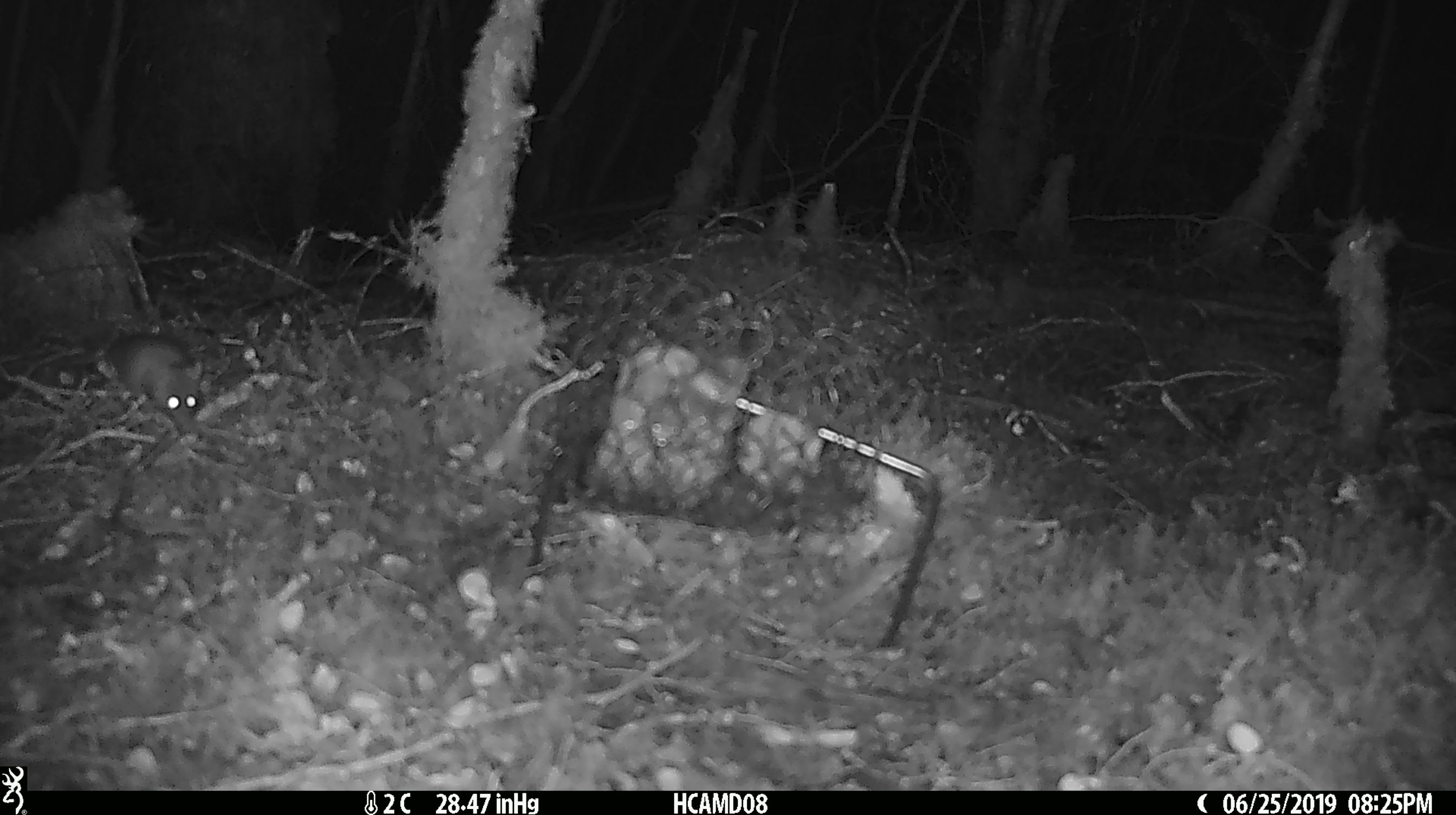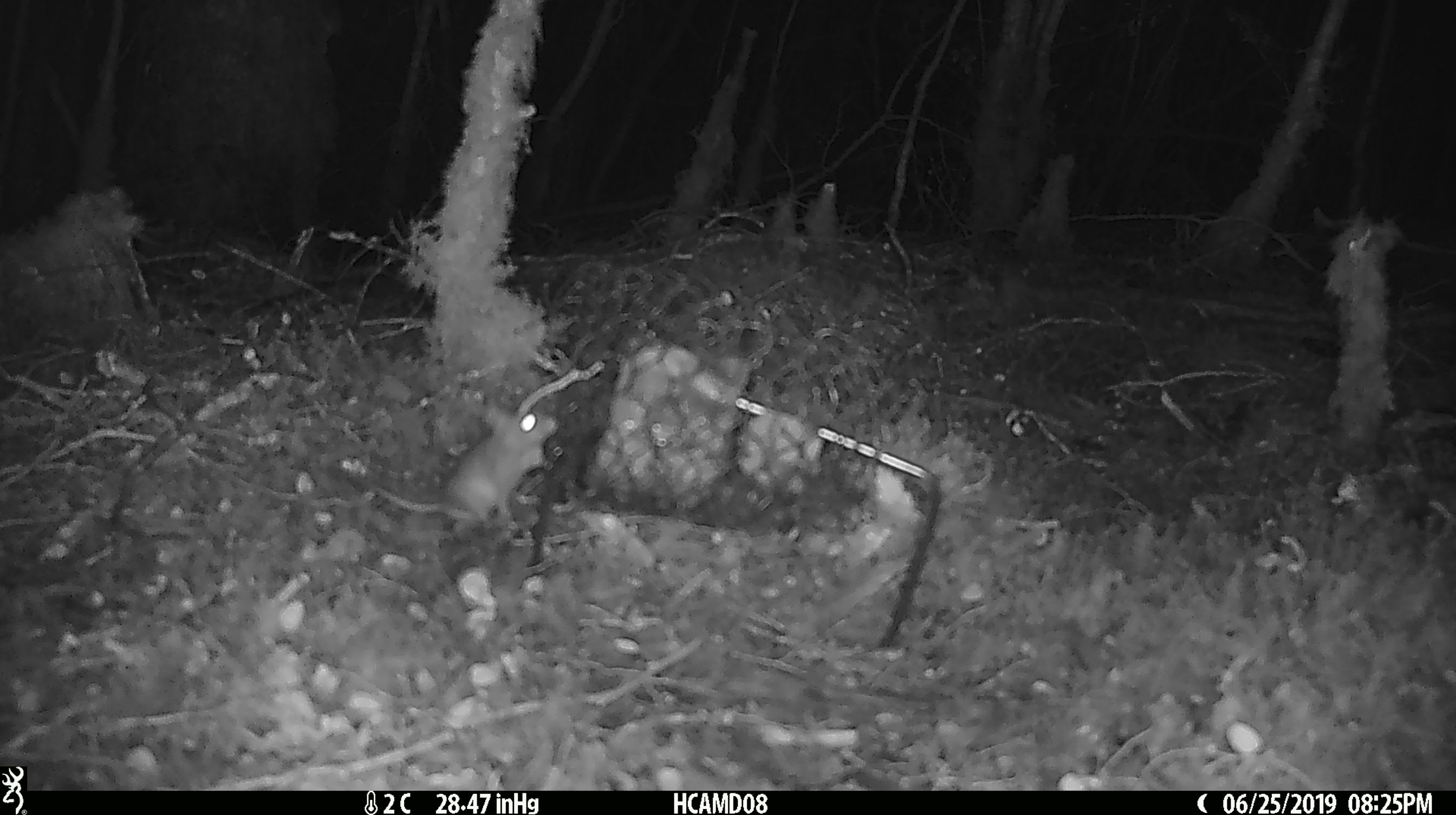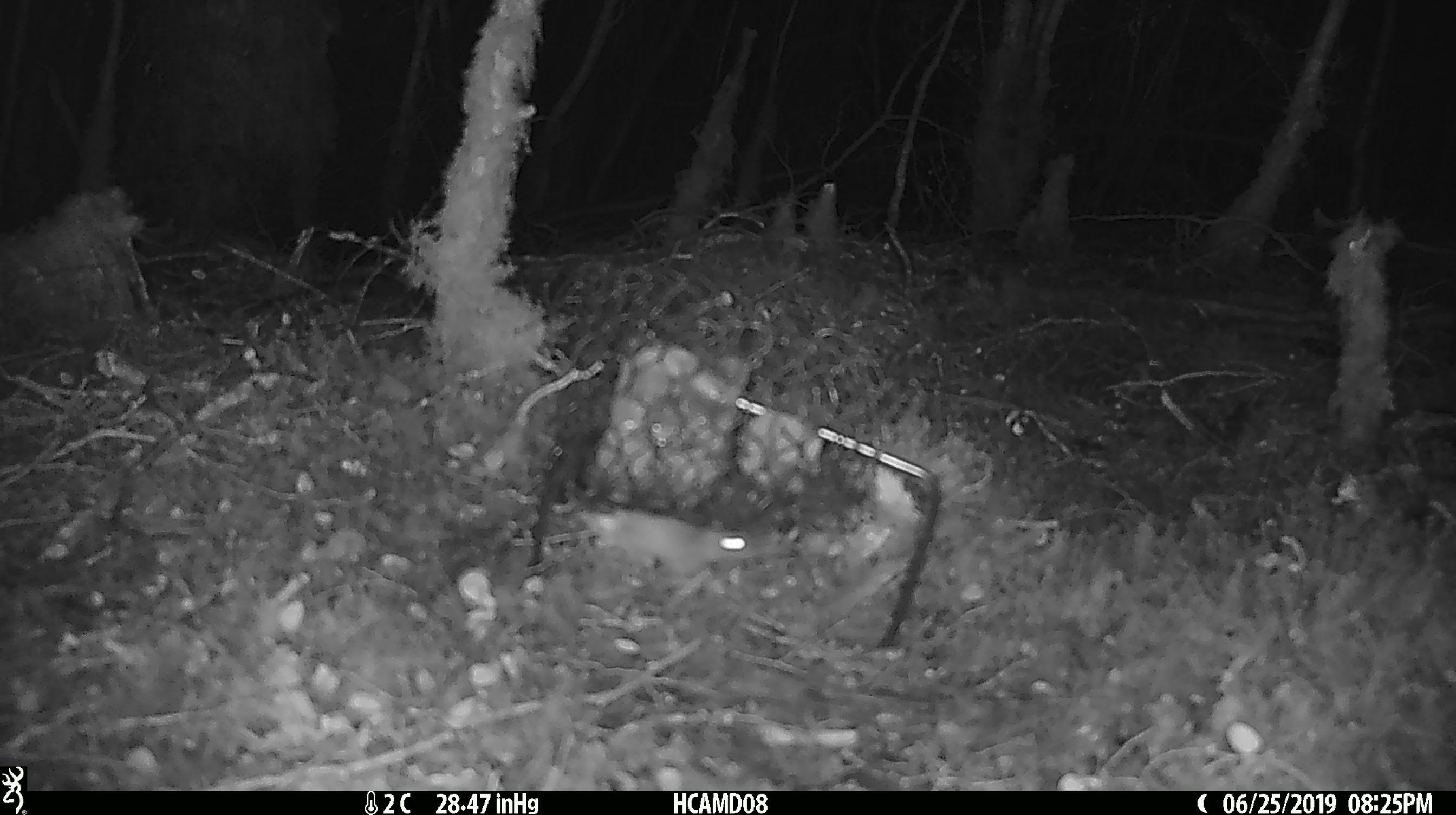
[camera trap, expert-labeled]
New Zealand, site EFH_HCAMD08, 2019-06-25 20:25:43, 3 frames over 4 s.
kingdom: Animalia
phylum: Chordata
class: Mammalia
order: Rodentia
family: Muridae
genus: Mus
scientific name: Mus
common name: mouse